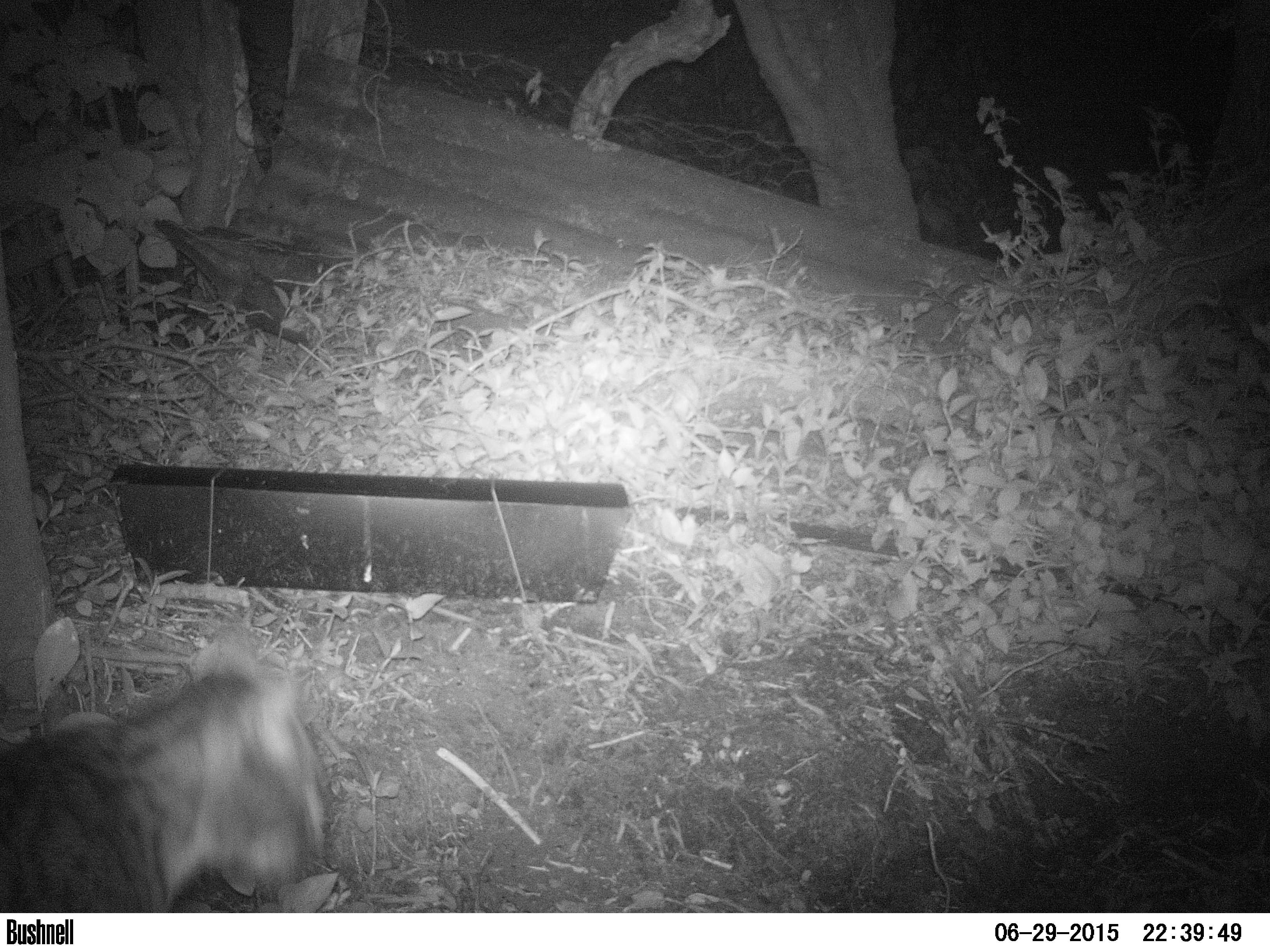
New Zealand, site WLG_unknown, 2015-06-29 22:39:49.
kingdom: Animalia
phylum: Chordata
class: Mammalia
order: Carnivora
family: Felidae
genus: Felis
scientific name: Felis catus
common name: domestic cat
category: cat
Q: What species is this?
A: Cat (domestic cat) (Felis catus).